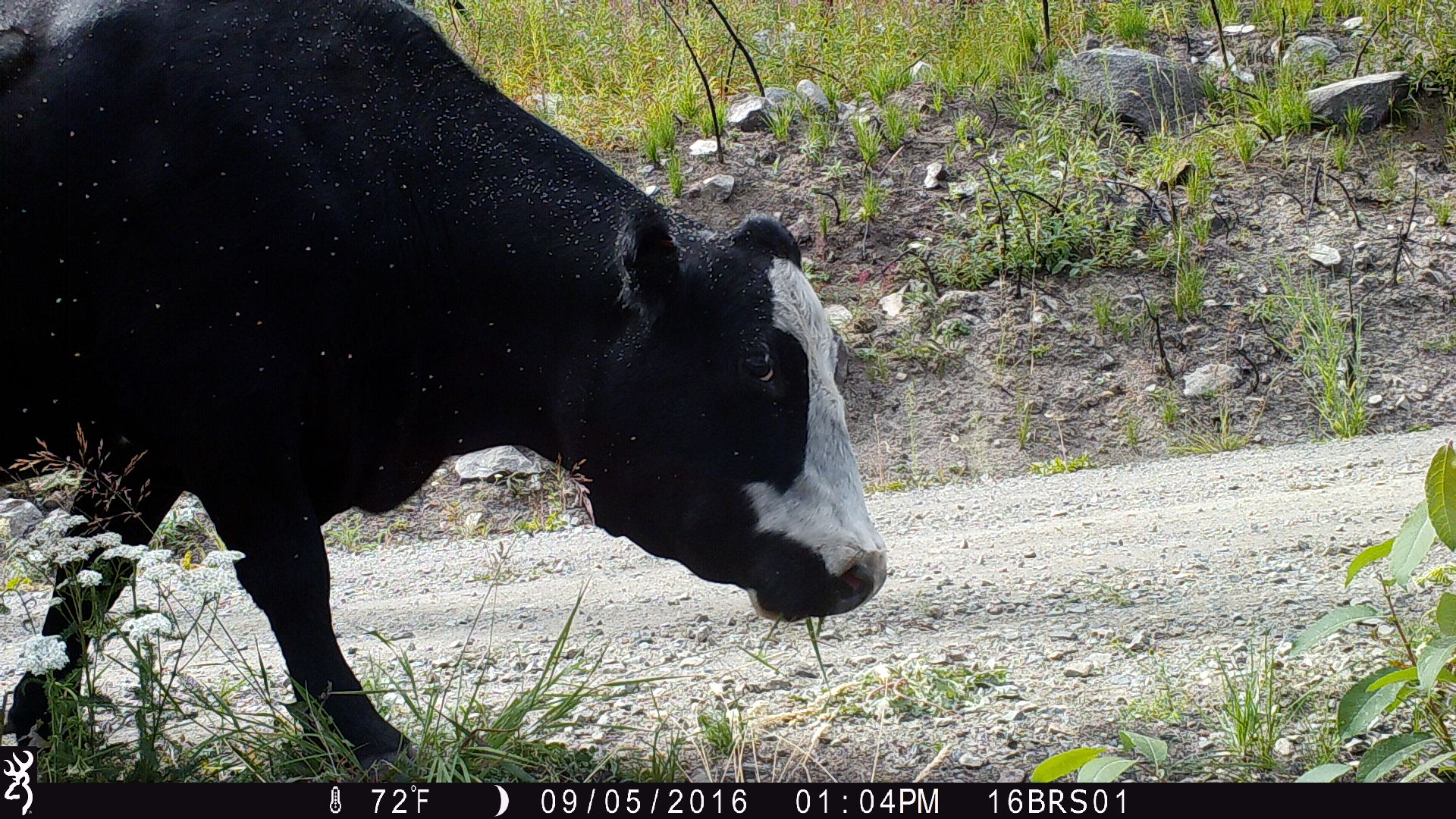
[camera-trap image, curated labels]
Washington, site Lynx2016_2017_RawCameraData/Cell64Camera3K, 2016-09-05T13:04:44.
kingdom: Animalia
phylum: Chordata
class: Mammalia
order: Artiodactyla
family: Bovidae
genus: Bos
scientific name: Bos taurus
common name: domestic cattle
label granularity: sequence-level